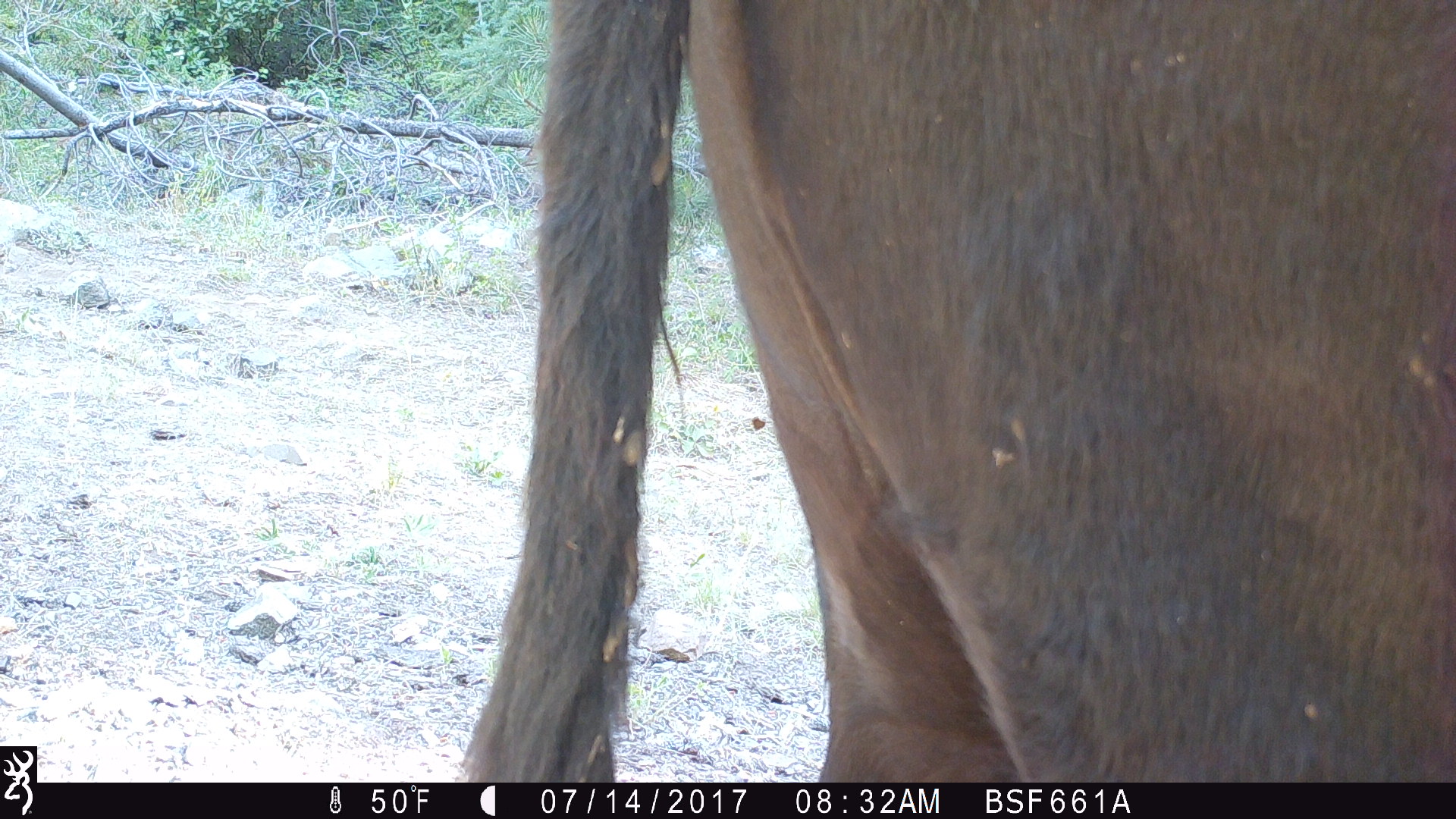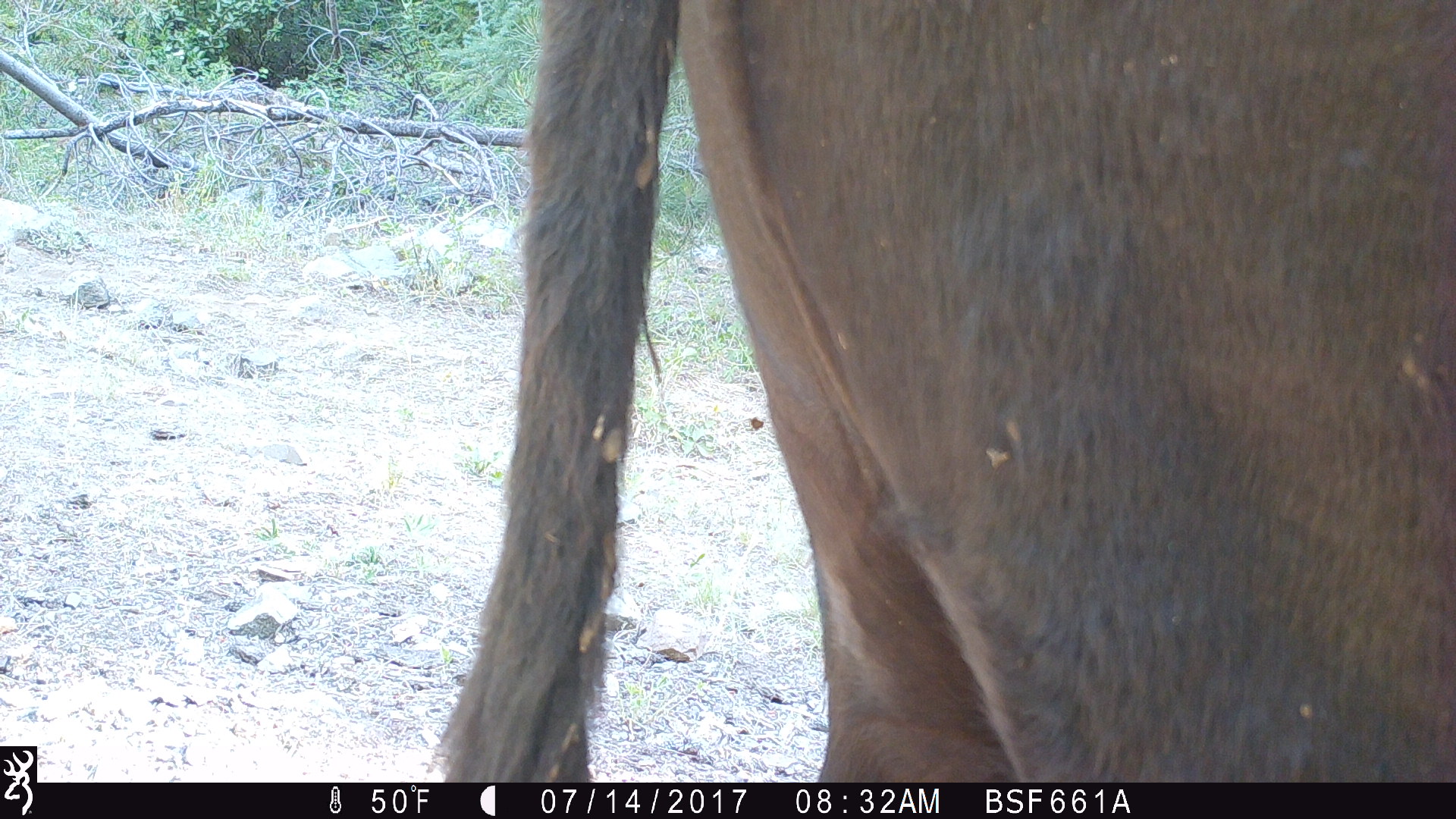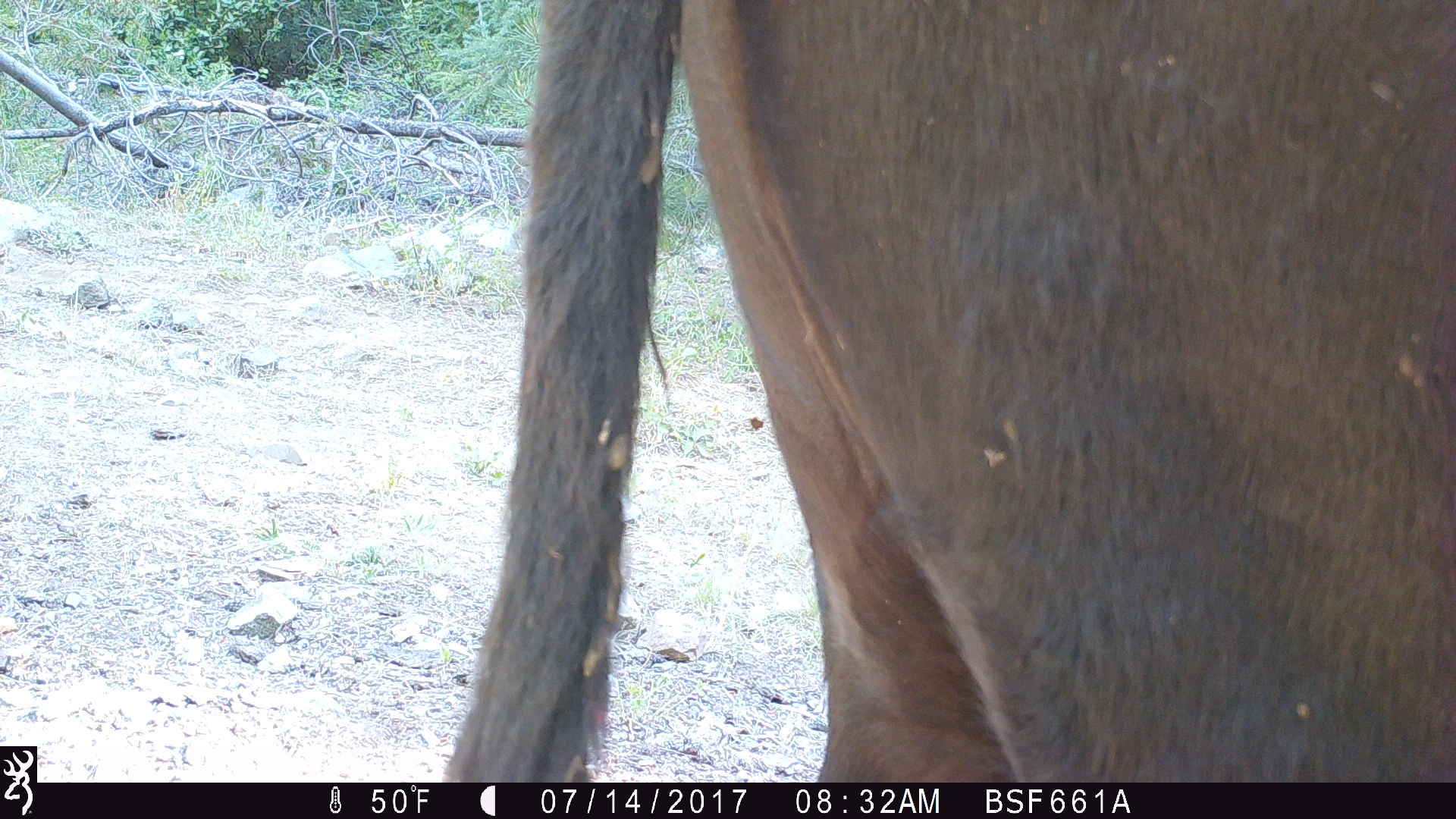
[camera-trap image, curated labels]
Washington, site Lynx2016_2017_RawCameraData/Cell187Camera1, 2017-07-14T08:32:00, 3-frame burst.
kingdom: Animalia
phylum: Chordata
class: Mammalia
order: Artiodactyla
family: Bovidae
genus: Bos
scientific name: Bos taurus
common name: domestic cattle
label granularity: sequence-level